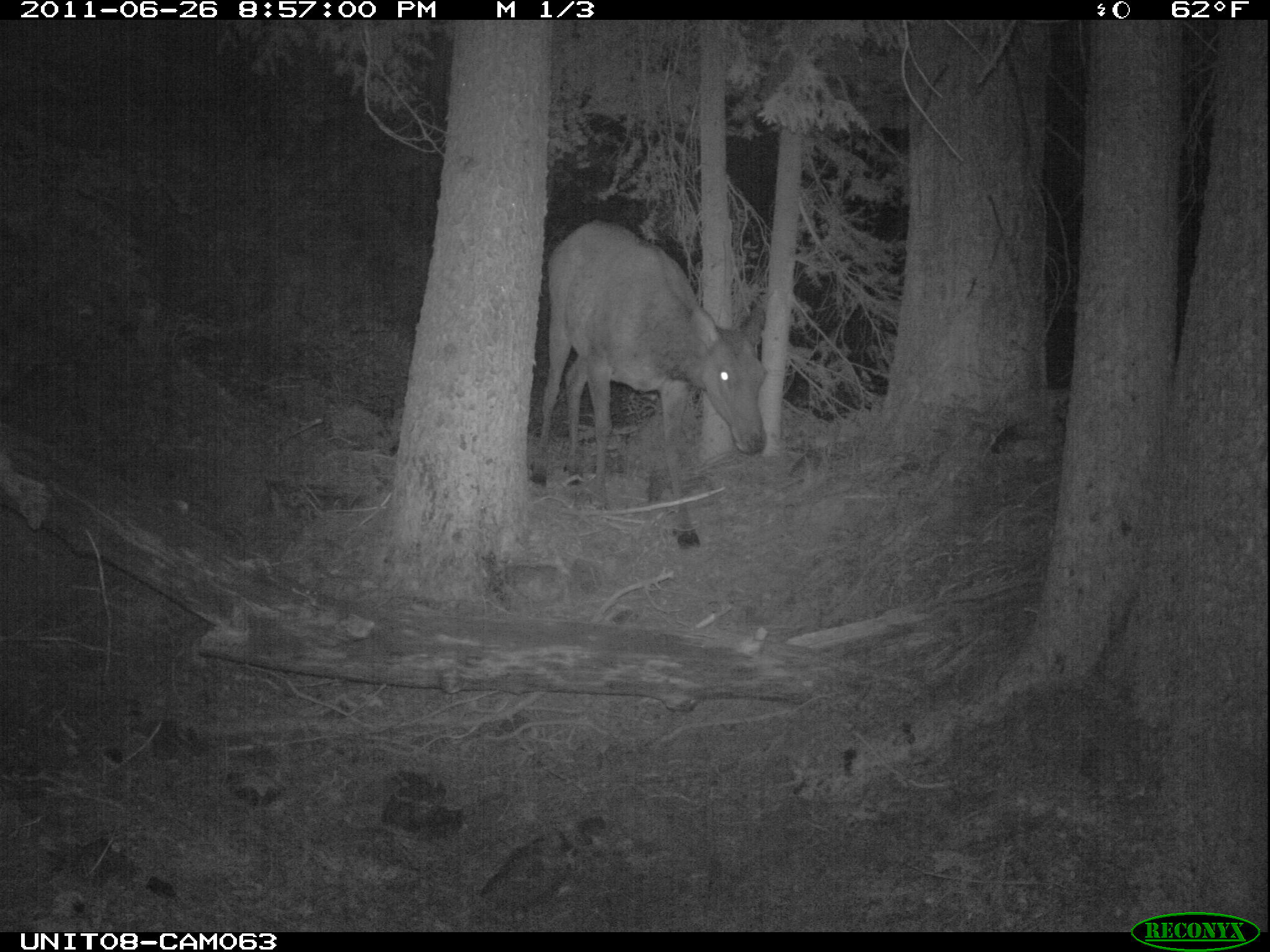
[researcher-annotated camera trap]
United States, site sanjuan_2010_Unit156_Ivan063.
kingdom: Animalia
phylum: Chordata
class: Mammalia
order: Artiodactyla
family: Cervidae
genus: Cervus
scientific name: Cervus elaphus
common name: red deer